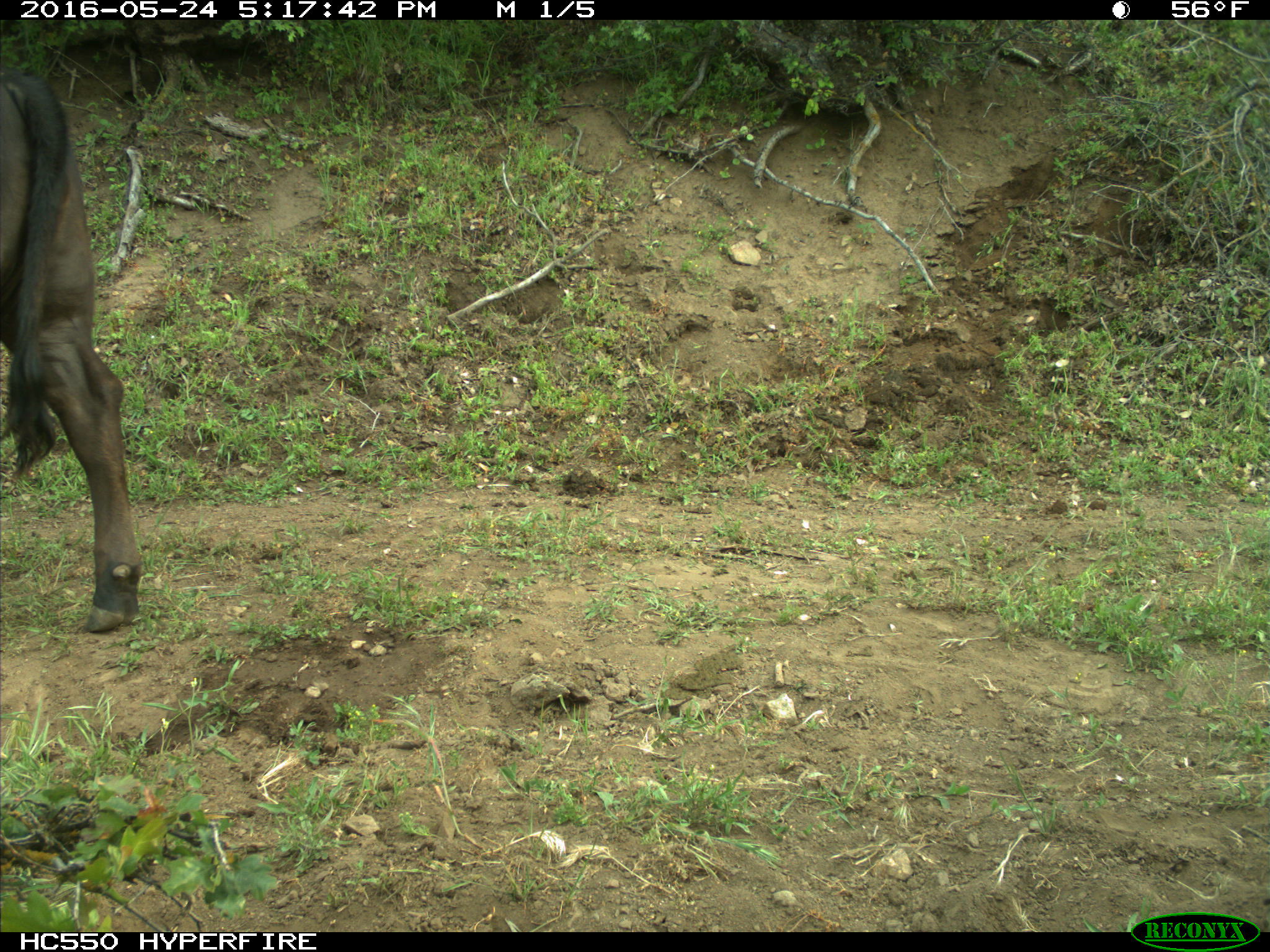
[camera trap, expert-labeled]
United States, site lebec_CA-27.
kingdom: Animalia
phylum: Chordata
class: Mammalia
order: Artiodactyla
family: Bovidae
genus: Bos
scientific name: Bos taurus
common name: domestic cow